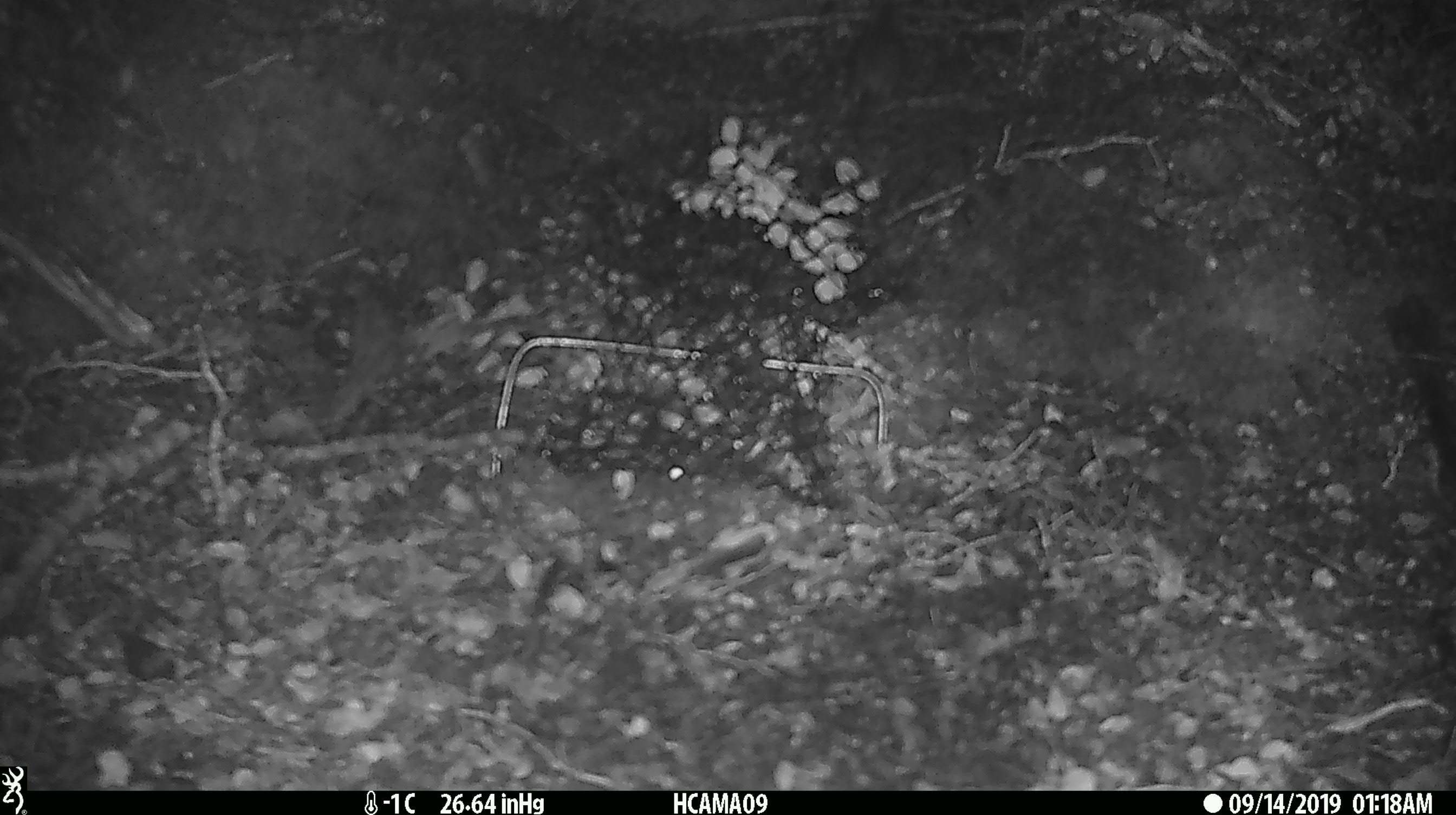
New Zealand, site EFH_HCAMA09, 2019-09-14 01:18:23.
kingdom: Animalia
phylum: Chordata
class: Mammalia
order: Rodentia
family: Muridae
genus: Mus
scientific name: Mus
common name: mouse